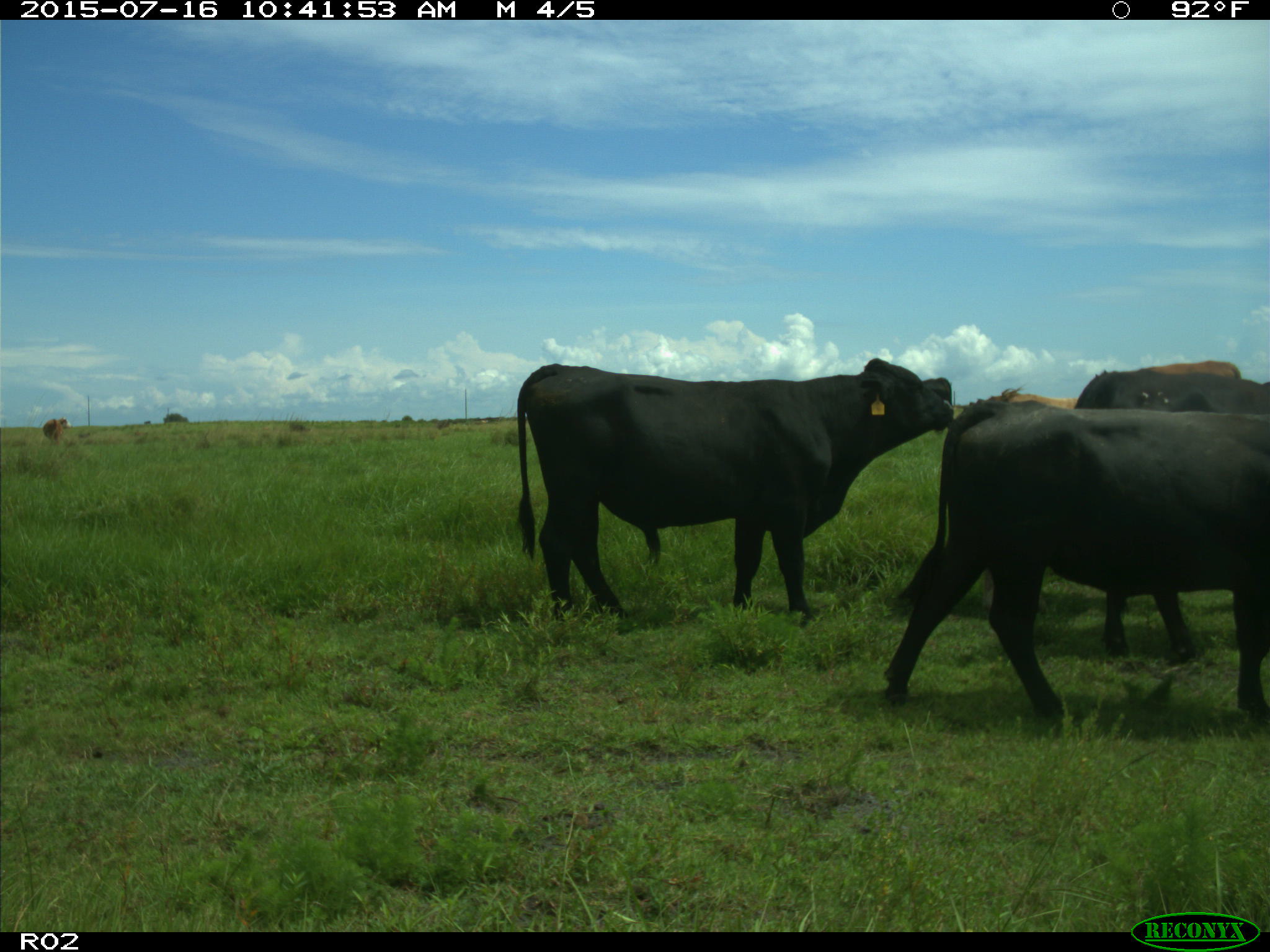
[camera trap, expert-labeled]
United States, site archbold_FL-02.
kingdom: Animalia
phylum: Chordata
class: Mammalia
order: Artiodactyla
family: Bovidae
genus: Bos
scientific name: Bos taurus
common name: domestic cow